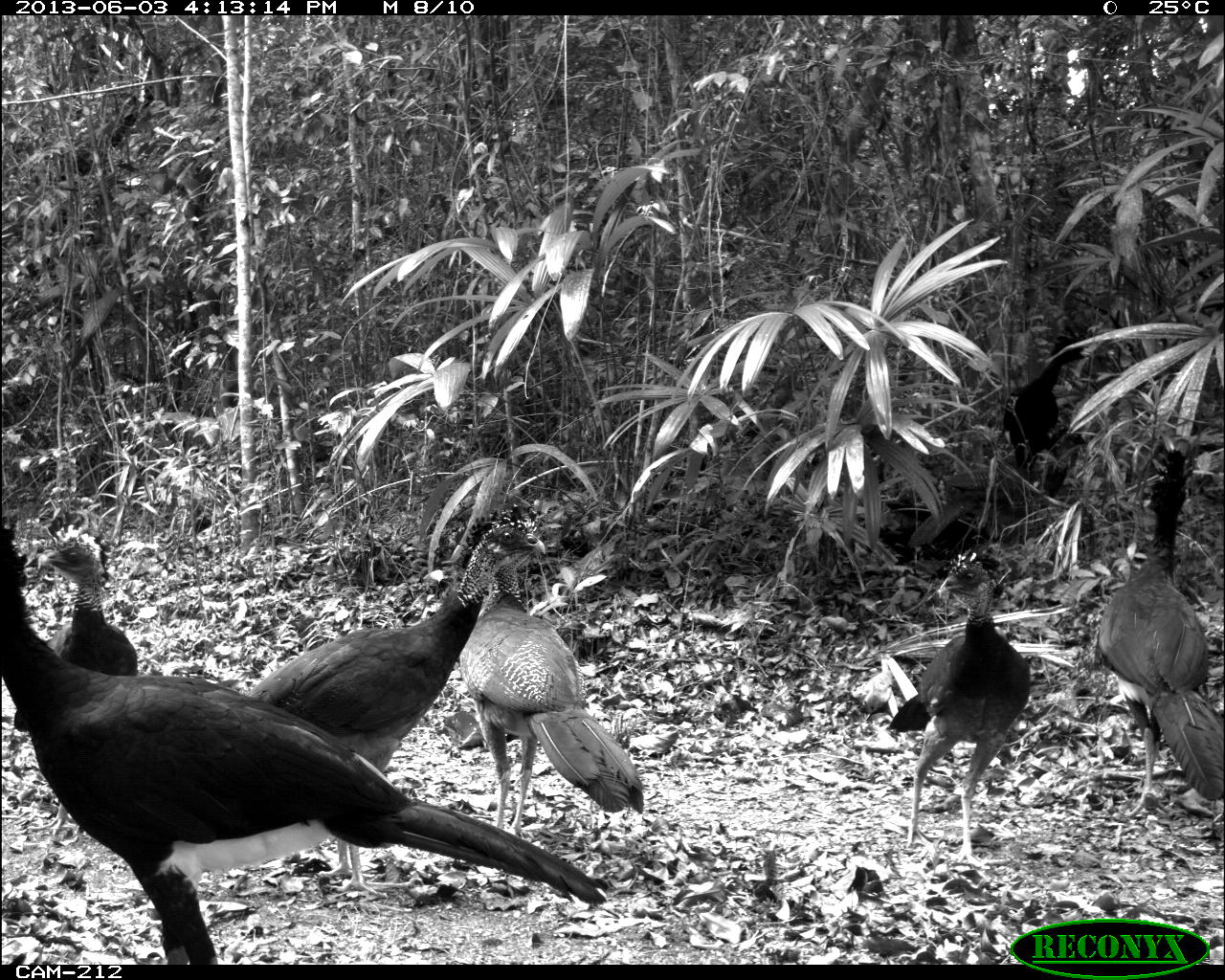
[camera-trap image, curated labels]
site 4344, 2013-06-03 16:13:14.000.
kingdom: Animalia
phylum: Chordata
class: Aves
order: Galliformes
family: Cracidae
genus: Crax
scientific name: Crax rubra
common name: great curassow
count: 6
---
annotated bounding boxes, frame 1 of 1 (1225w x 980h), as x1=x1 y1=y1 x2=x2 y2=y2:
crax rubra: x1=0 y1=518 x2=613 y2=964; x1=239 y1=505 x2=546 y2=898; x1=456 y1=509 x2=644 y2=835; x1=1096 y1=448 x2=1222 y2=818; x1=886 y1=551 x2=1032 y2=869; x1=12 y1=513 x2=139 y2=837; x1=1001 y1=335 x2=1089 y2=484